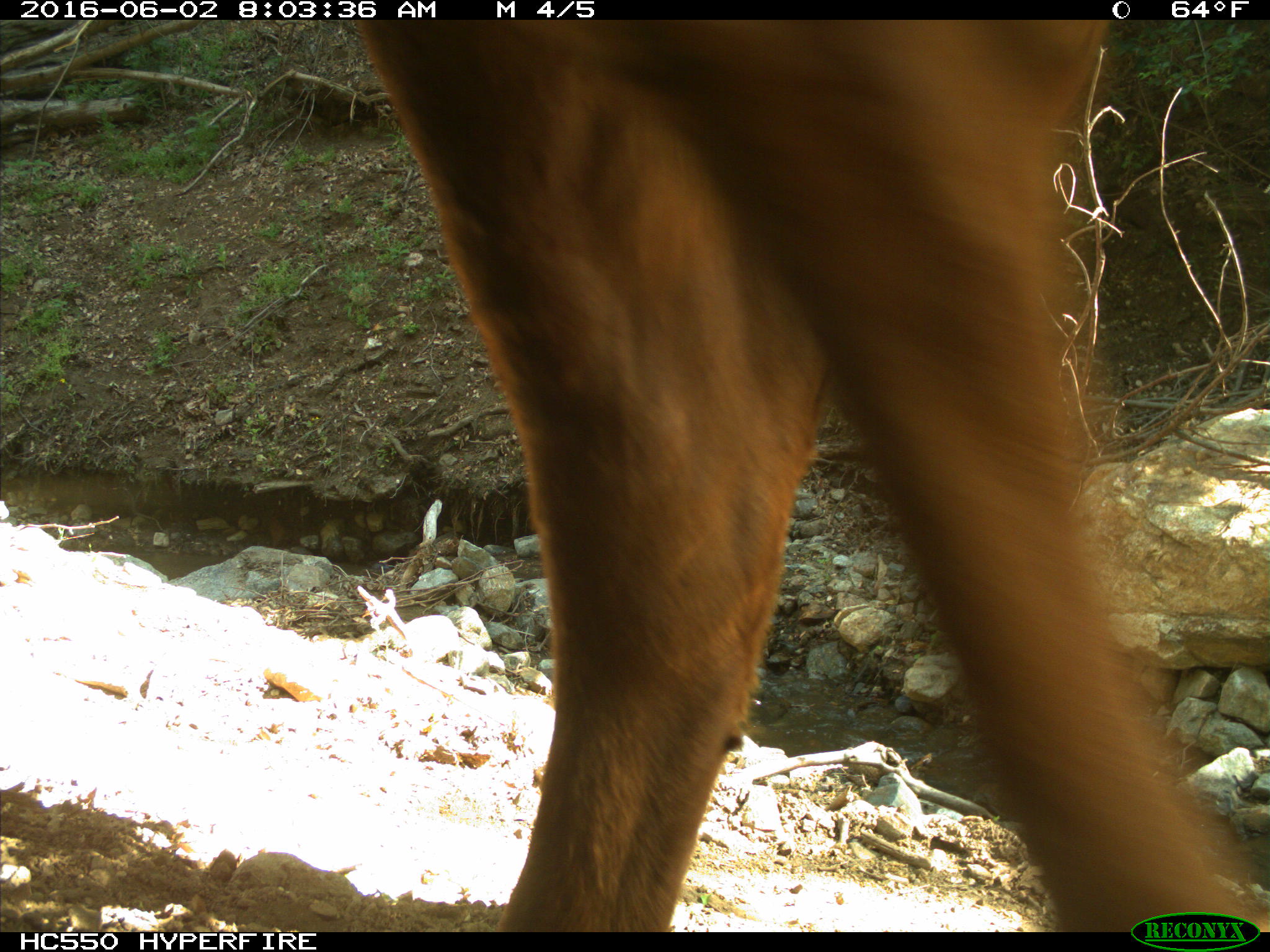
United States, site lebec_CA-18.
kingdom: Animalia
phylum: Chordata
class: Mammalia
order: Artiodactyla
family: Bovidae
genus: Bos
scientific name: Bos taurus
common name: domestic cow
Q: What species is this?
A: Bos taurus (domestic cow).